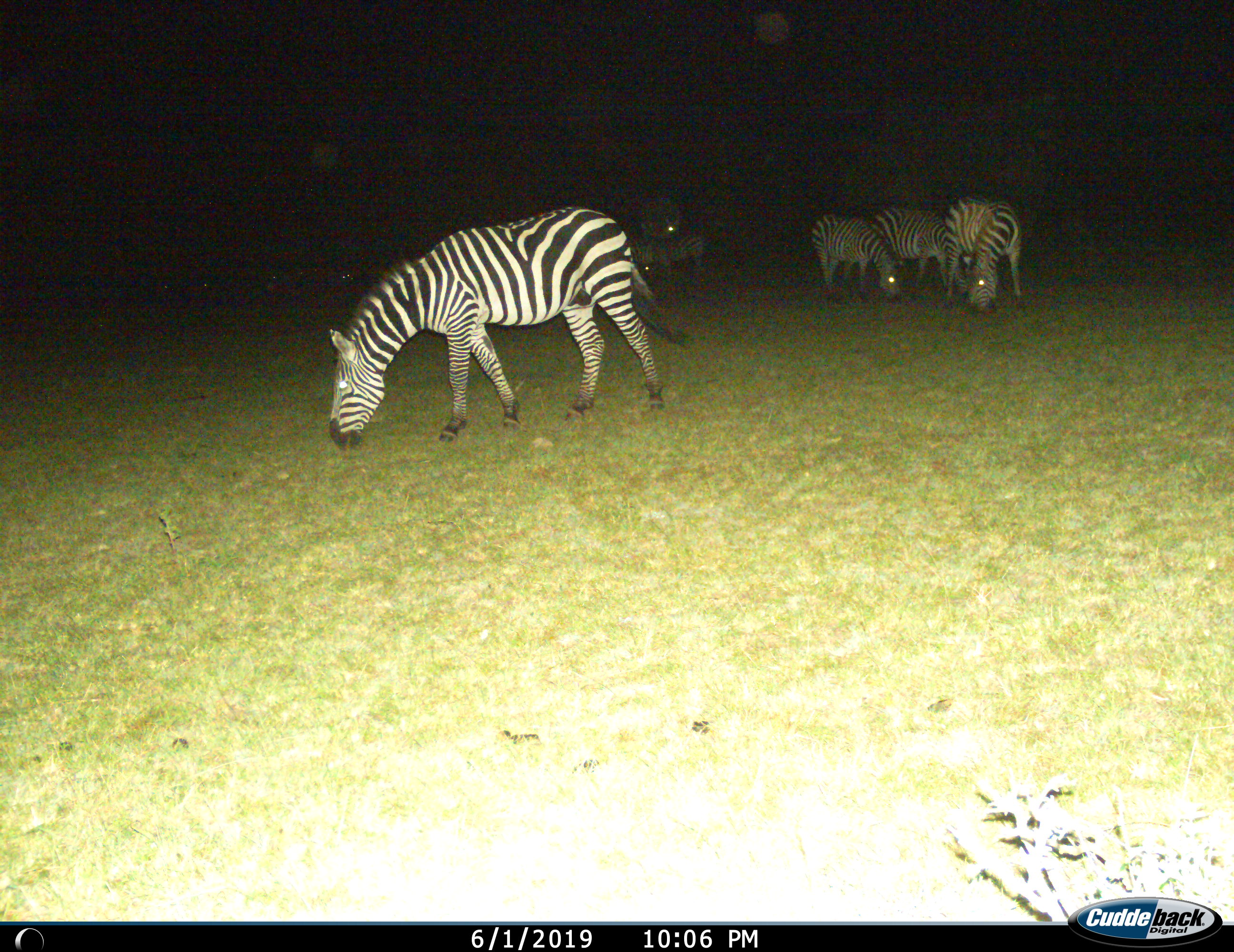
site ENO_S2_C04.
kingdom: Animalia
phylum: Chordata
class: Mammalia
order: Perissodactyla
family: Equidae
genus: Equus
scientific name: Equus quagga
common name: plains zebra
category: zebraplains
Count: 6.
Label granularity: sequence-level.